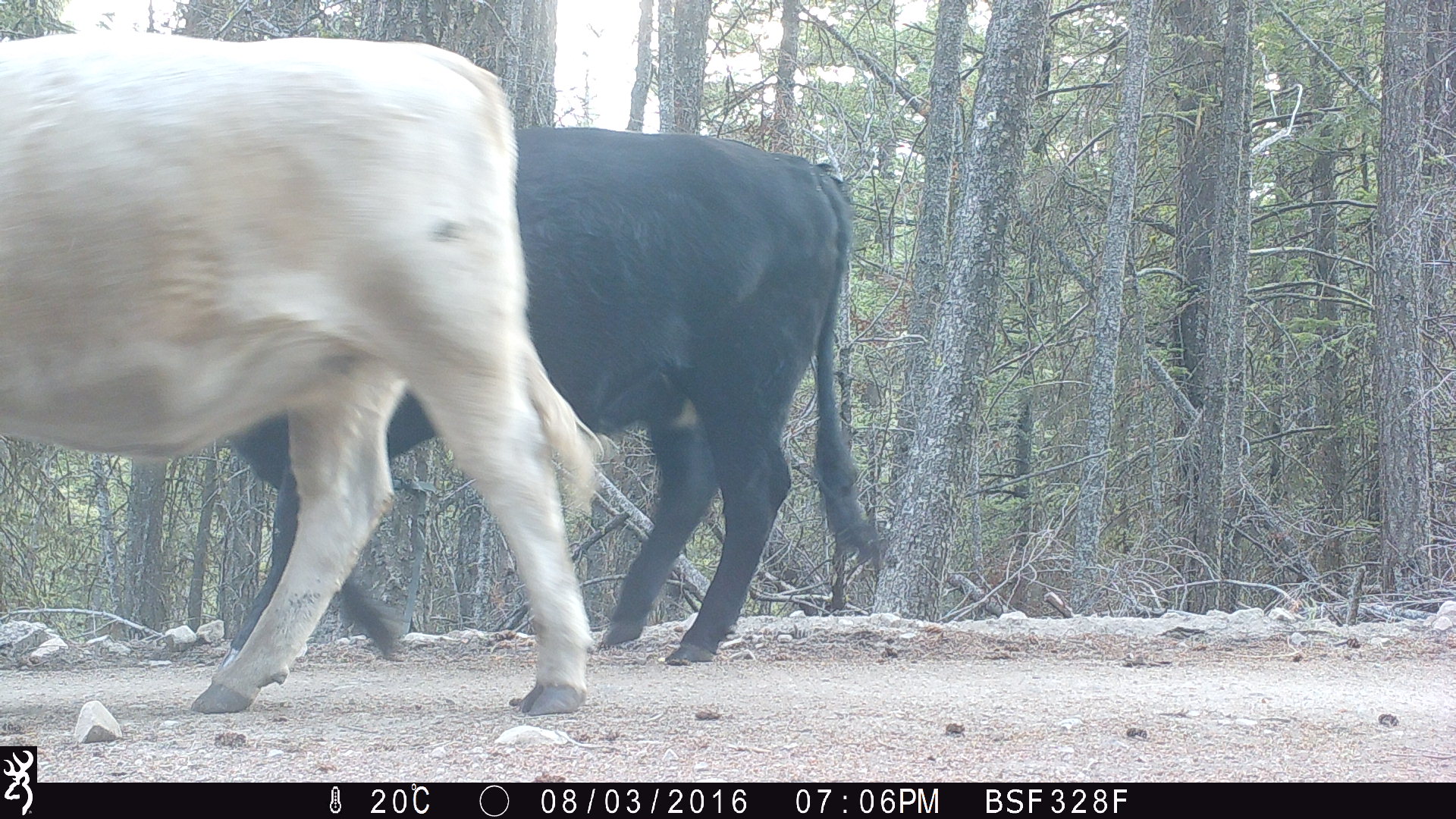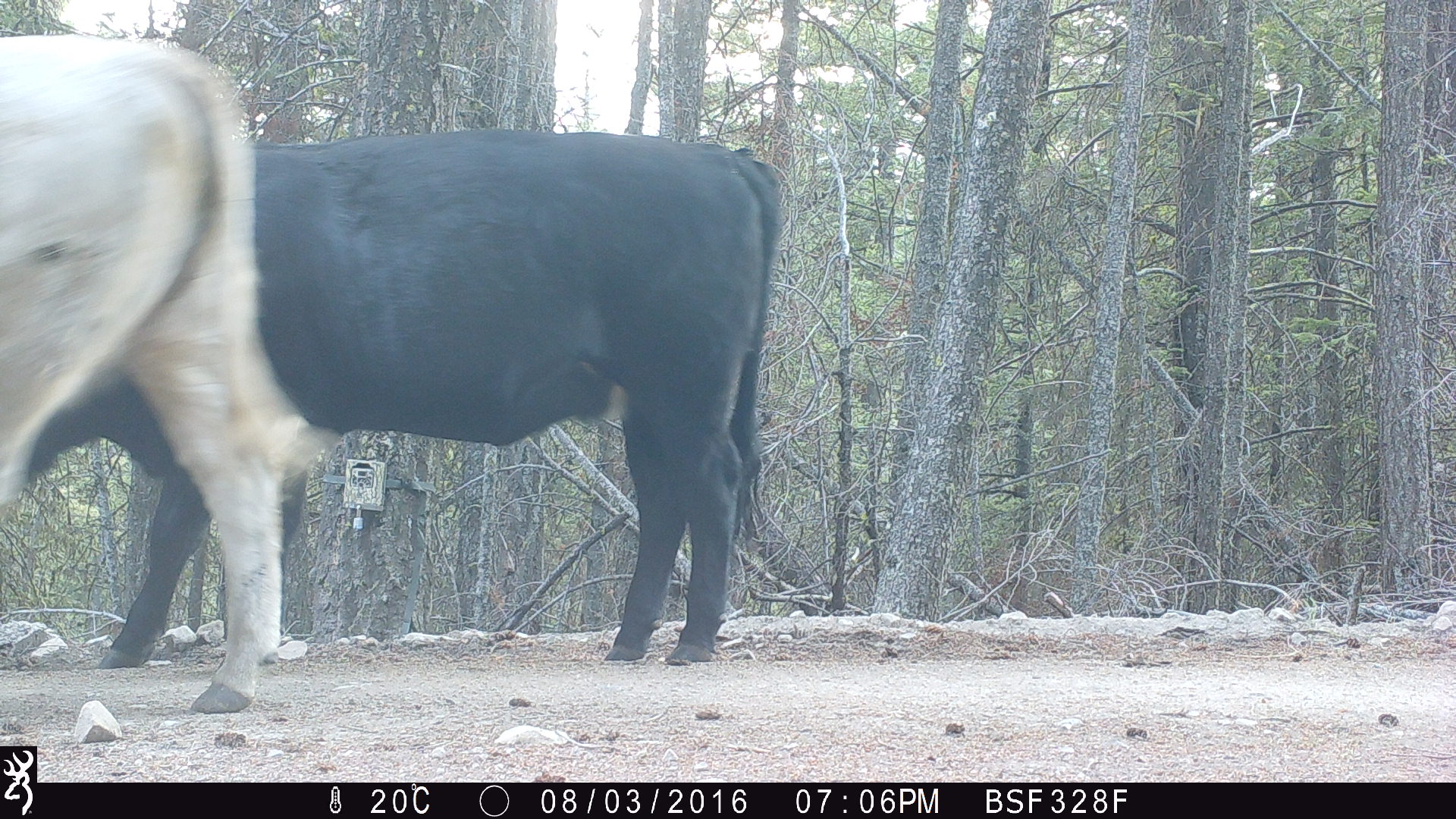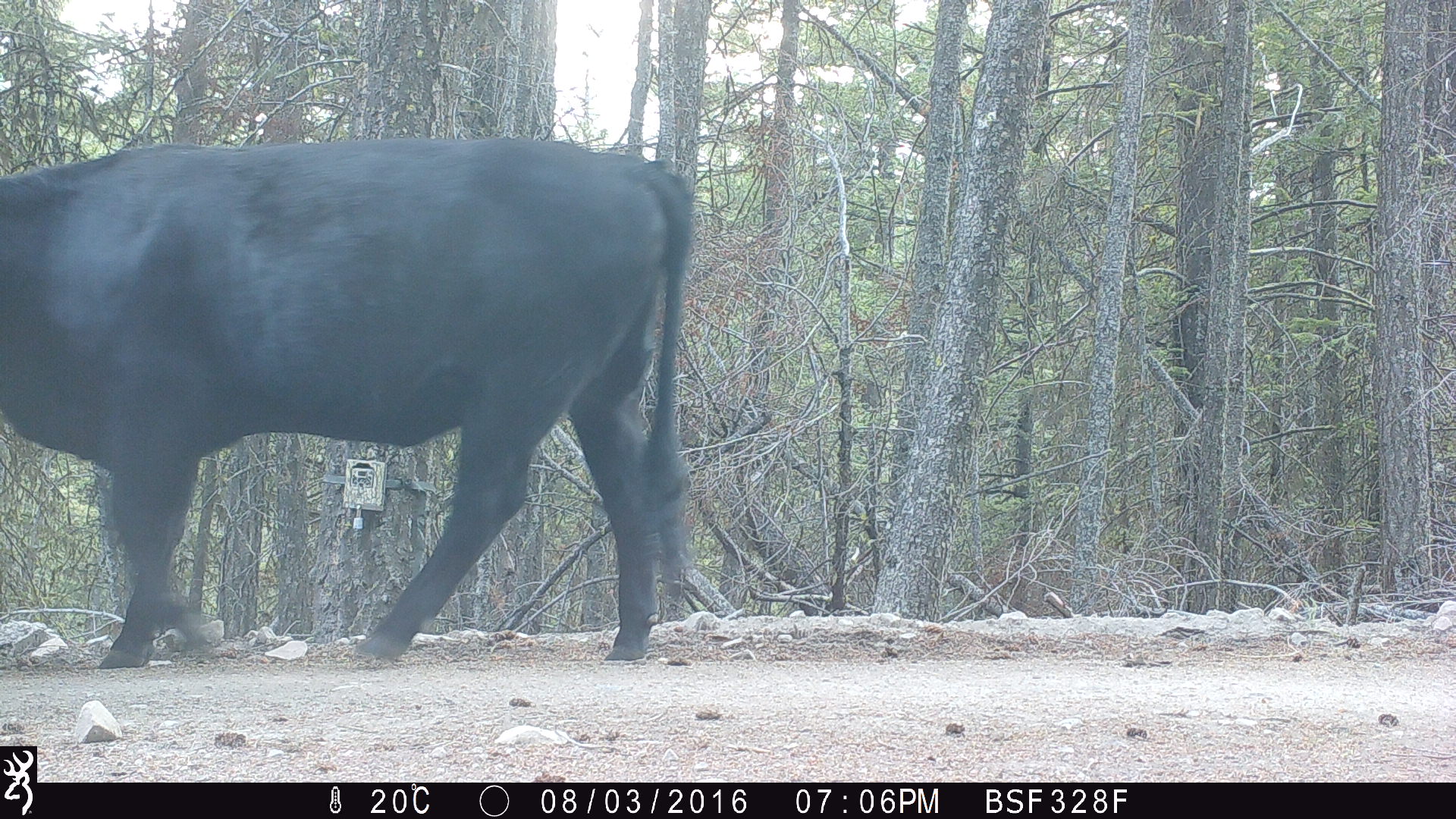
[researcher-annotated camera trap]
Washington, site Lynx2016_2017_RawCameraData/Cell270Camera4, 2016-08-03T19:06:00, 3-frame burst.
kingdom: Animalia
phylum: Chordata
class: Mammalia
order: Artiodactyla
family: Bovidae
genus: Bos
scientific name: Bos taurus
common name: domestic cattle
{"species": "domestic cattle (Bos taurus)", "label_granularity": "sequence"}